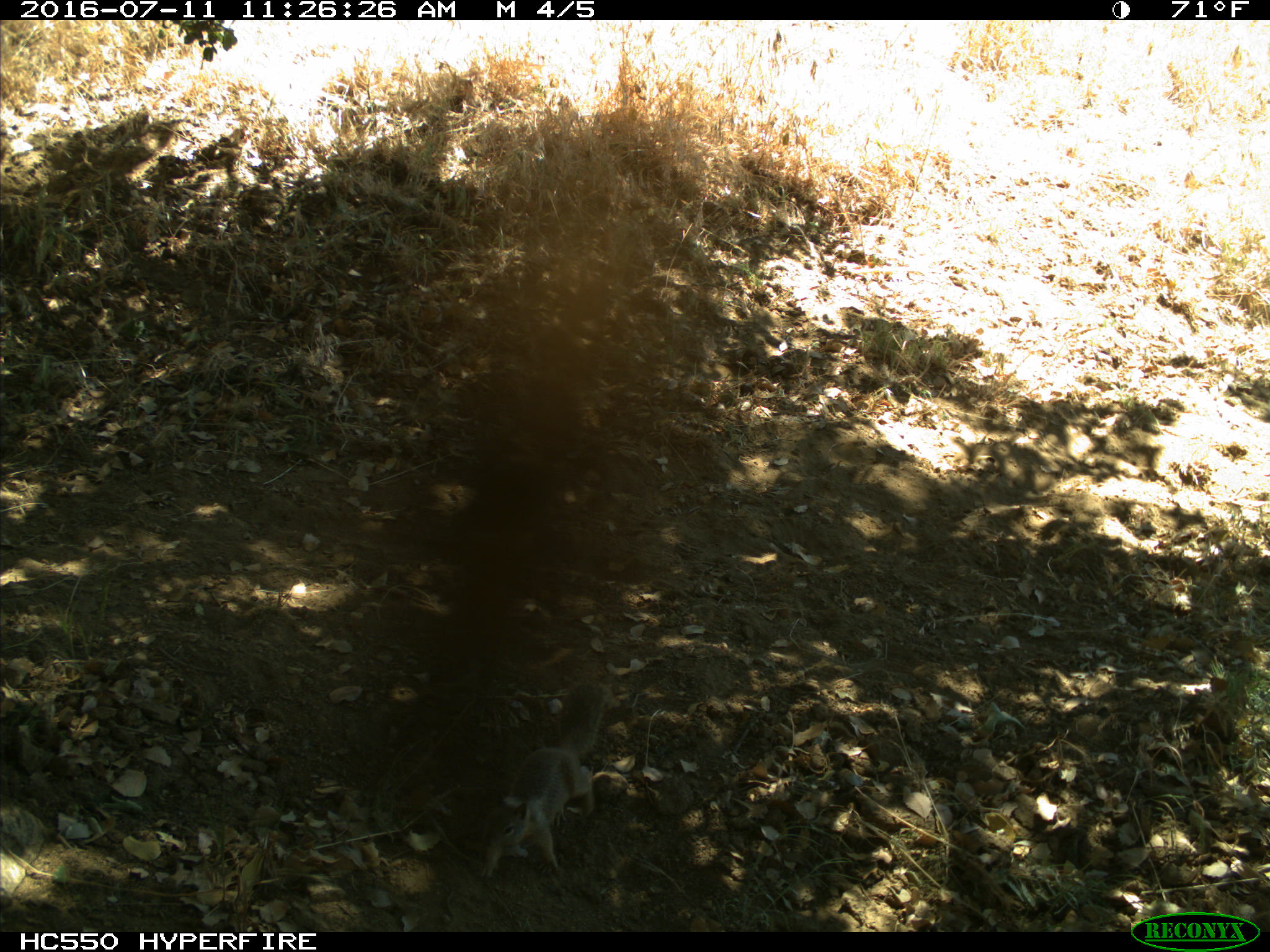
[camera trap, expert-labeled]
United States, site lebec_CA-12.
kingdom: Animalia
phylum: Chordata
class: Mammalia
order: Rodentia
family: Sciuridae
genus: Otospermophilus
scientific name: Otospermophilus beecheyi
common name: california ground squirrel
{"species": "Otospermophilus beecheyi (california ground squirrel)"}